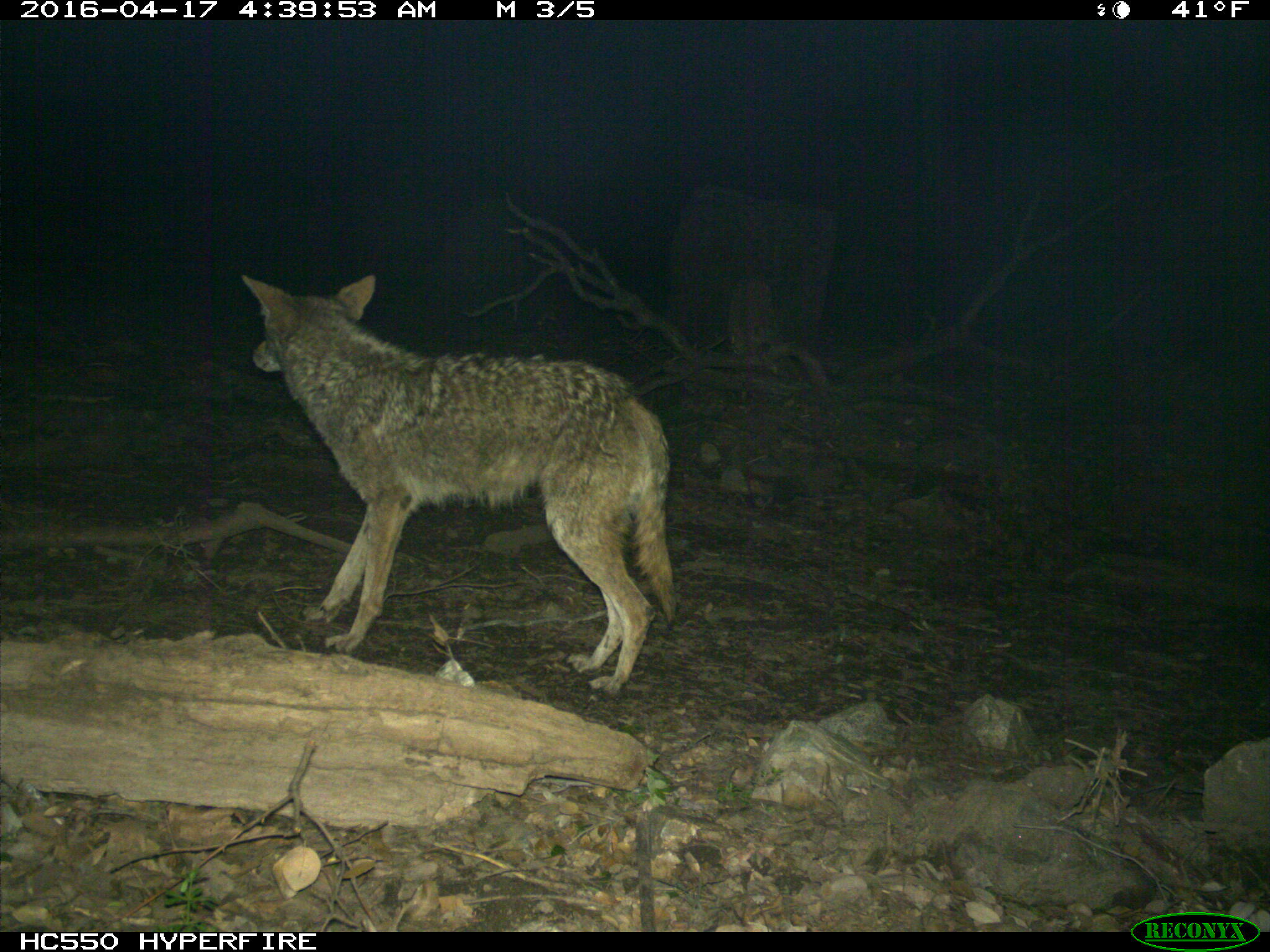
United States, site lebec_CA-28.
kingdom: Animalia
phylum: Chordata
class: Mammalia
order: Carnivora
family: Canidae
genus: Canis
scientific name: Canis latrans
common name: coyote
Canis latrans (coyote).